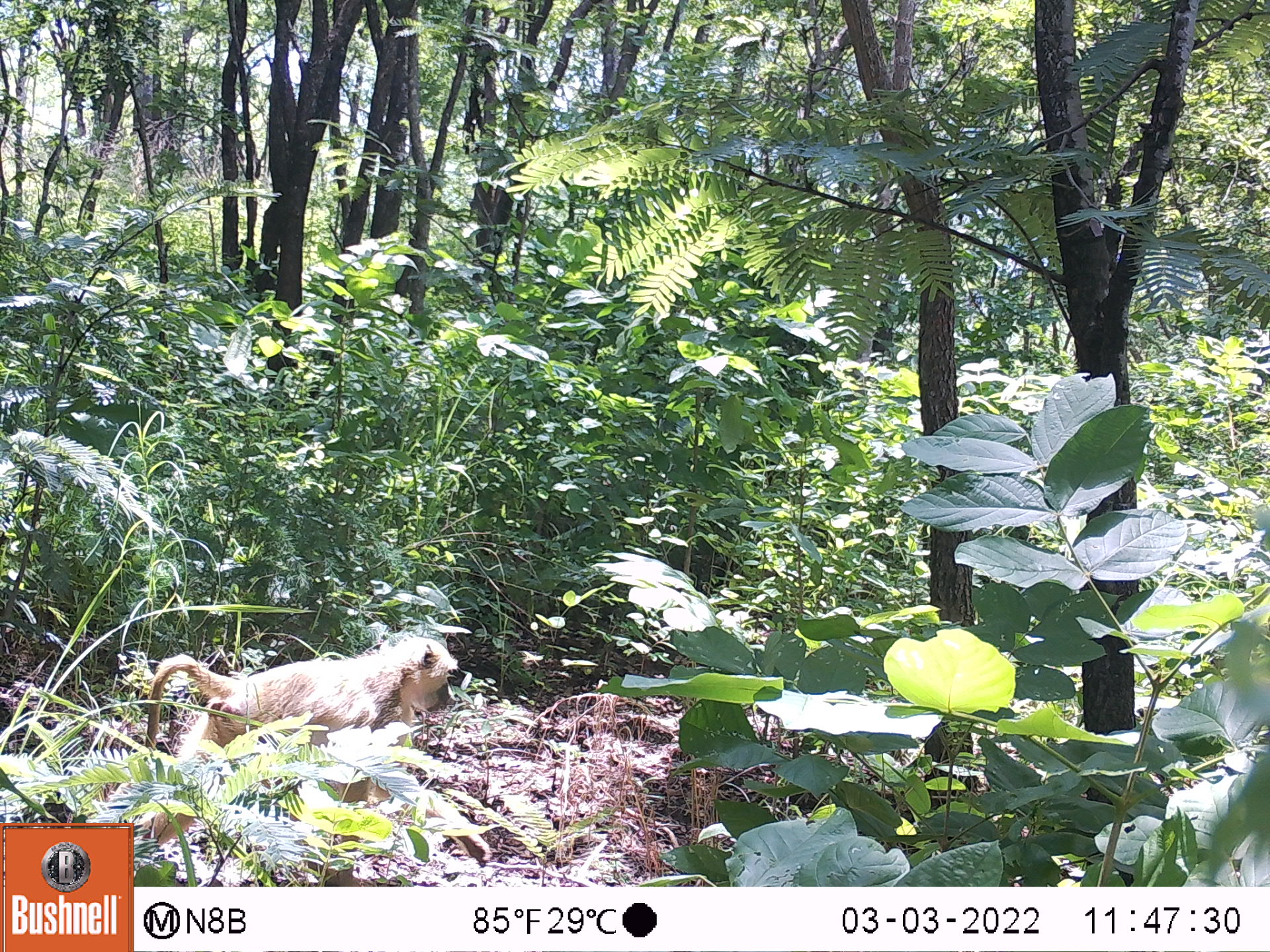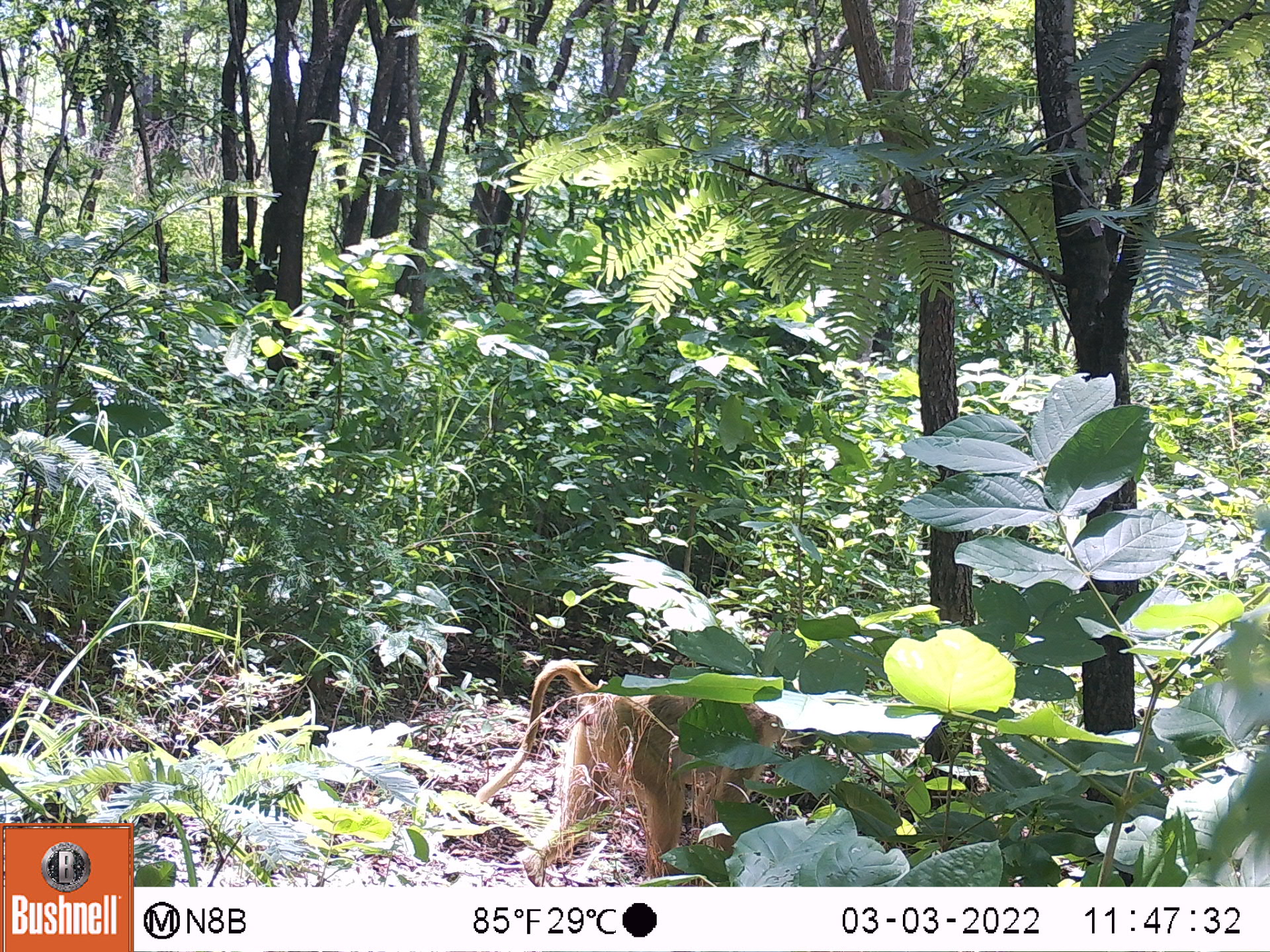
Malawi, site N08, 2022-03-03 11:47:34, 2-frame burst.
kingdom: Animalia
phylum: Chordata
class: Mammalia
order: Primates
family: Cercopithecidae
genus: Papio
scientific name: Papio cynocephalus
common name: yellow baboon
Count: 1.